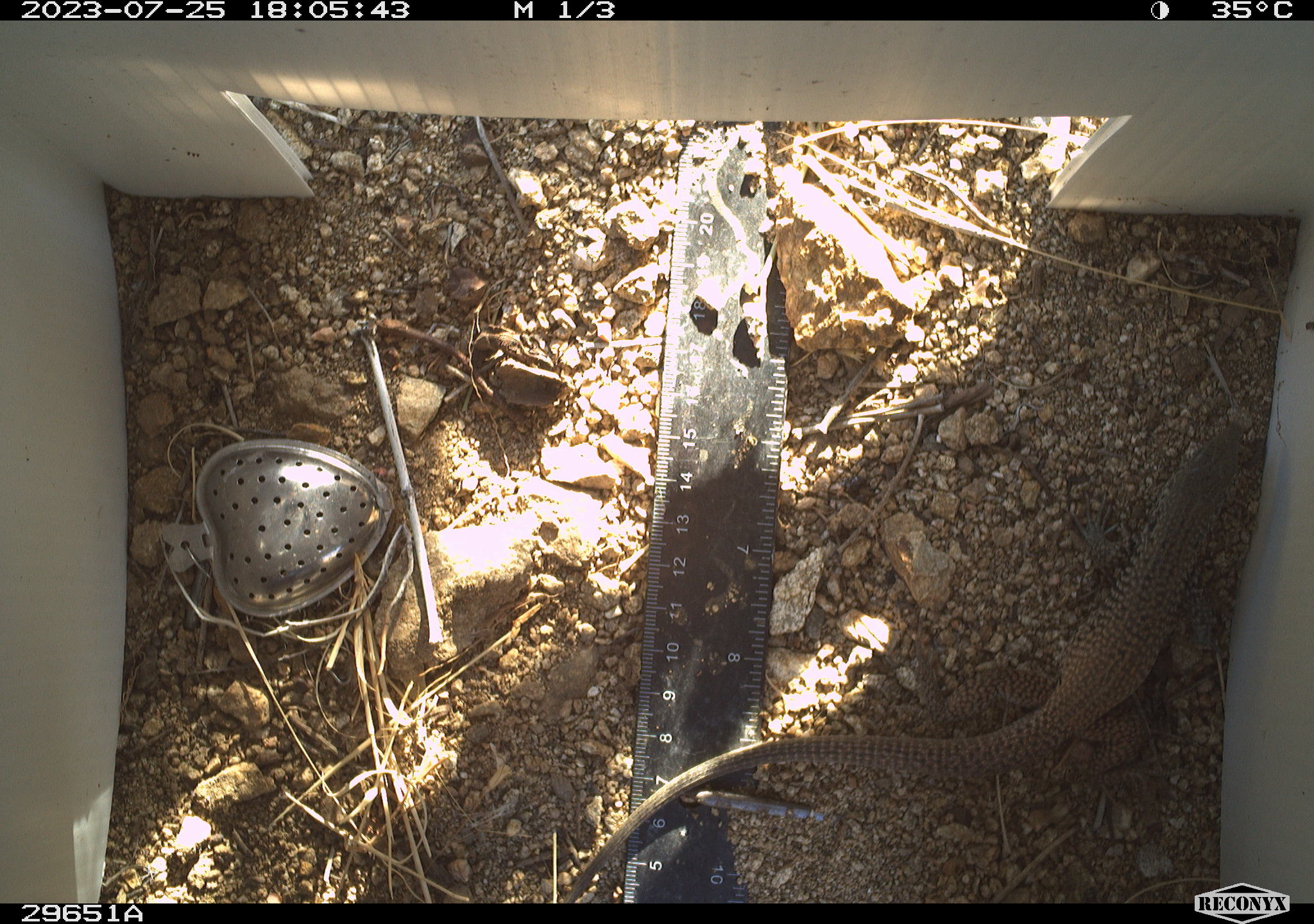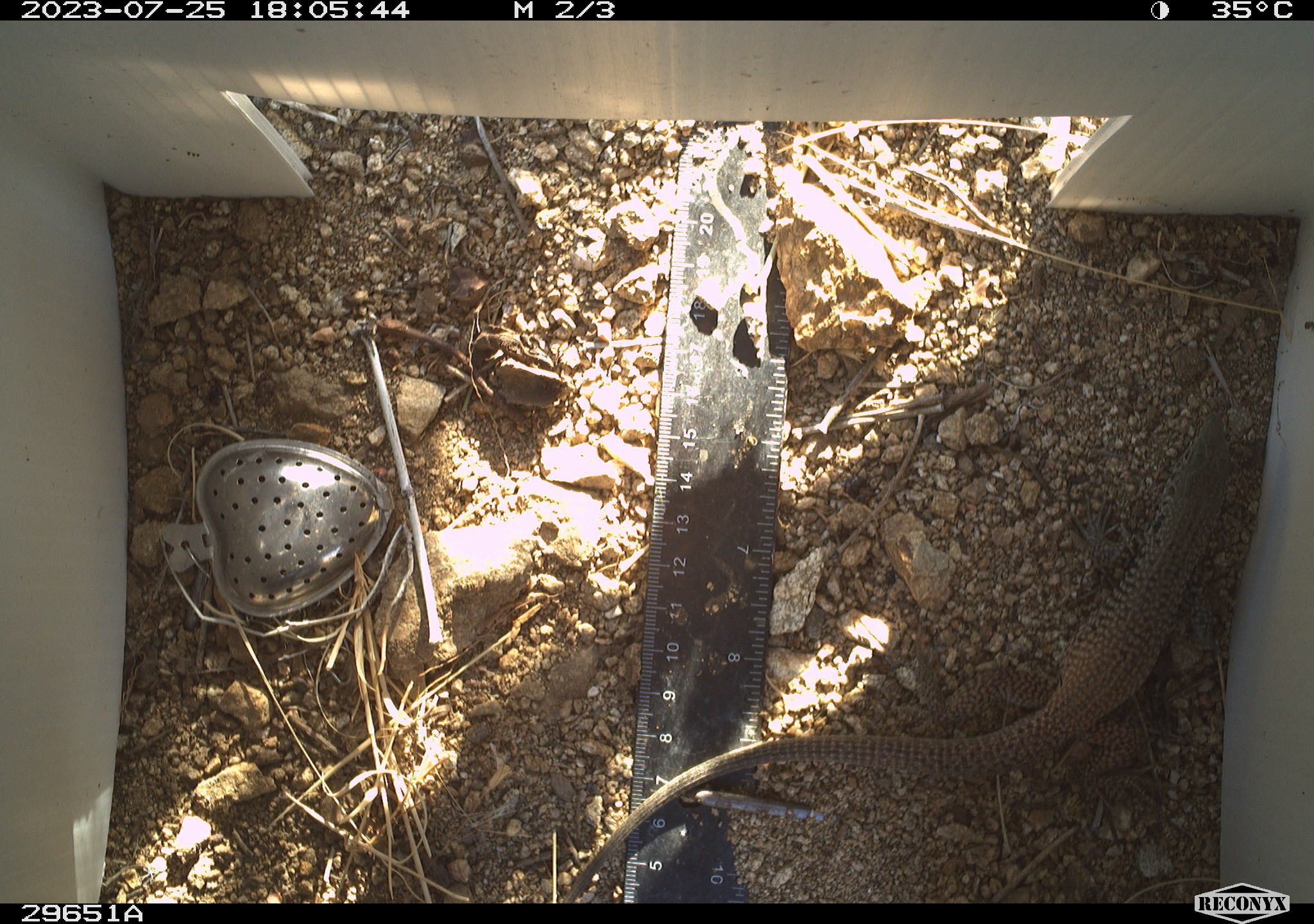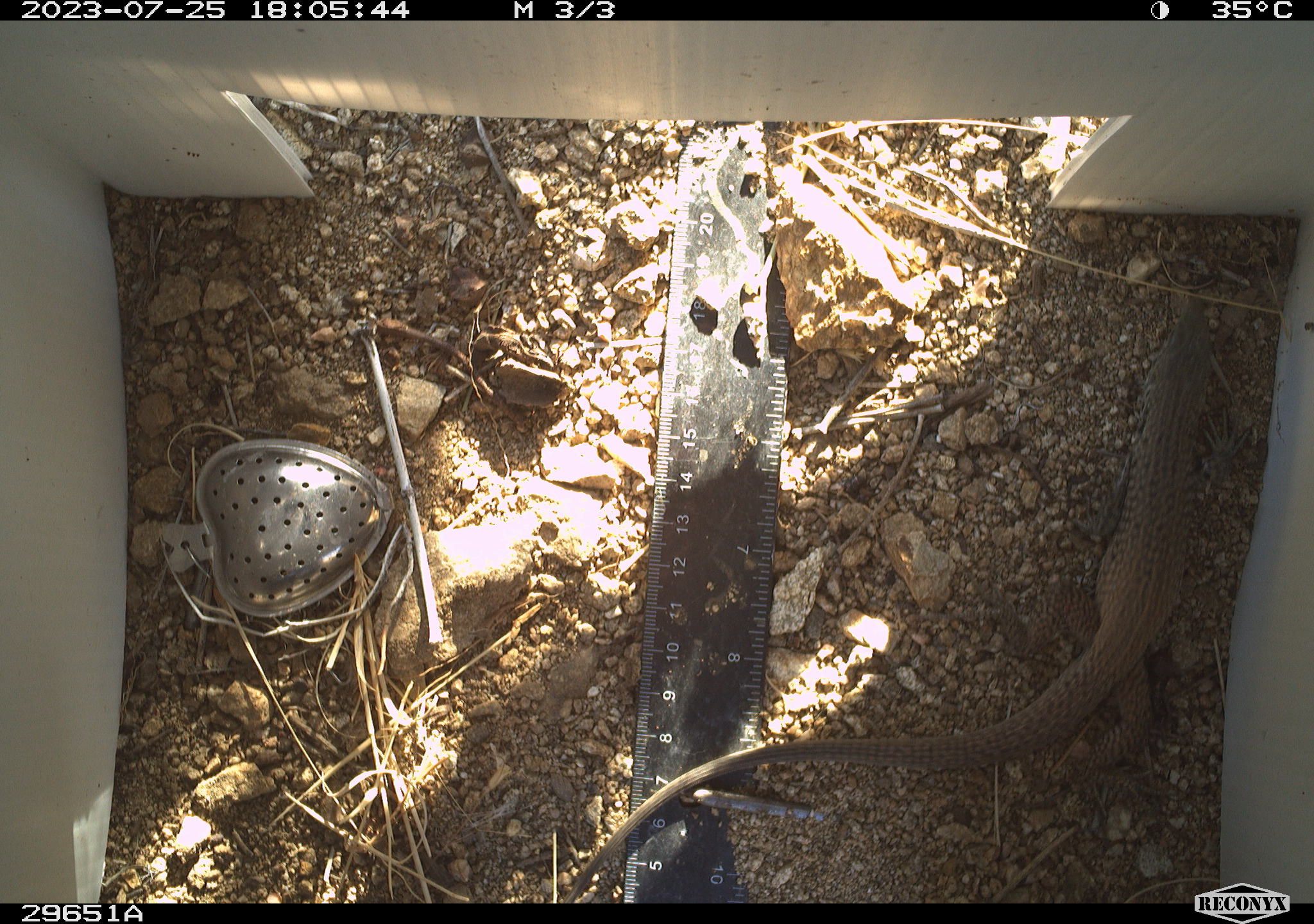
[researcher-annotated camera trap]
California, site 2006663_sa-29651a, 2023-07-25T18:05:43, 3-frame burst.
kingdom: Animalia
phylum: Chordata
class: Reptilia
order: Squamata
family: Teiidae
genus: Aspidoscelis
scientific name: Aspidoscelis tigris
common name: western whiptail